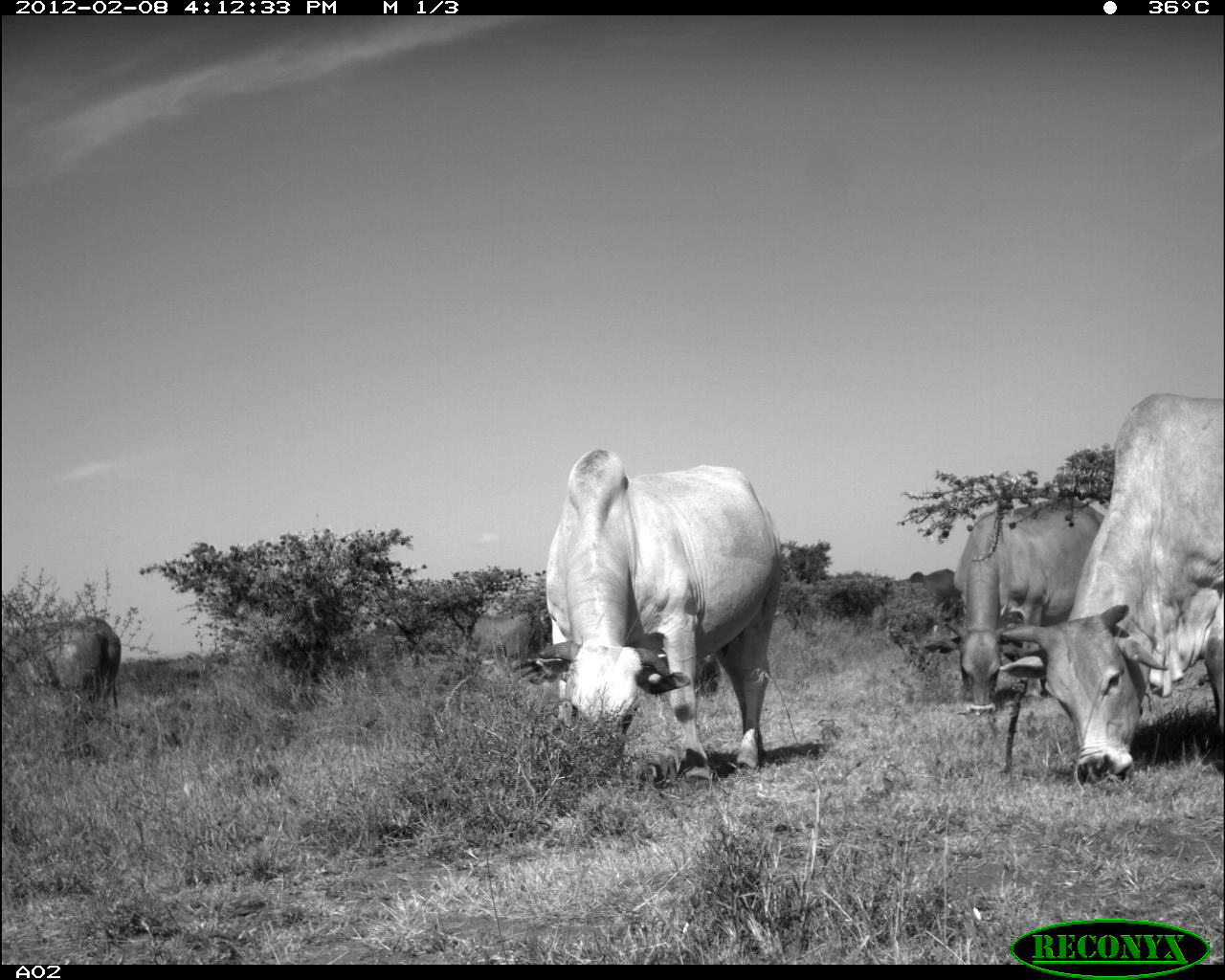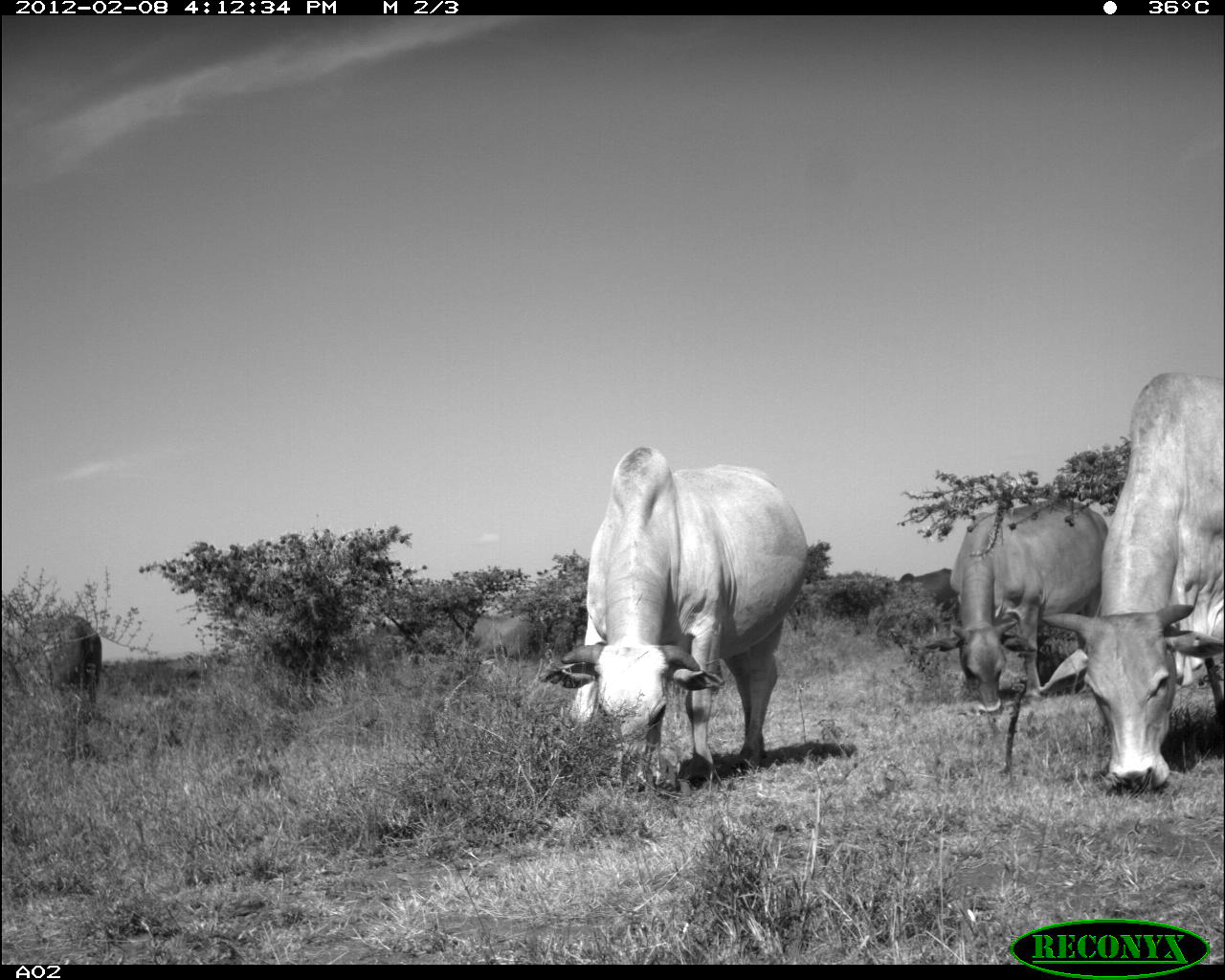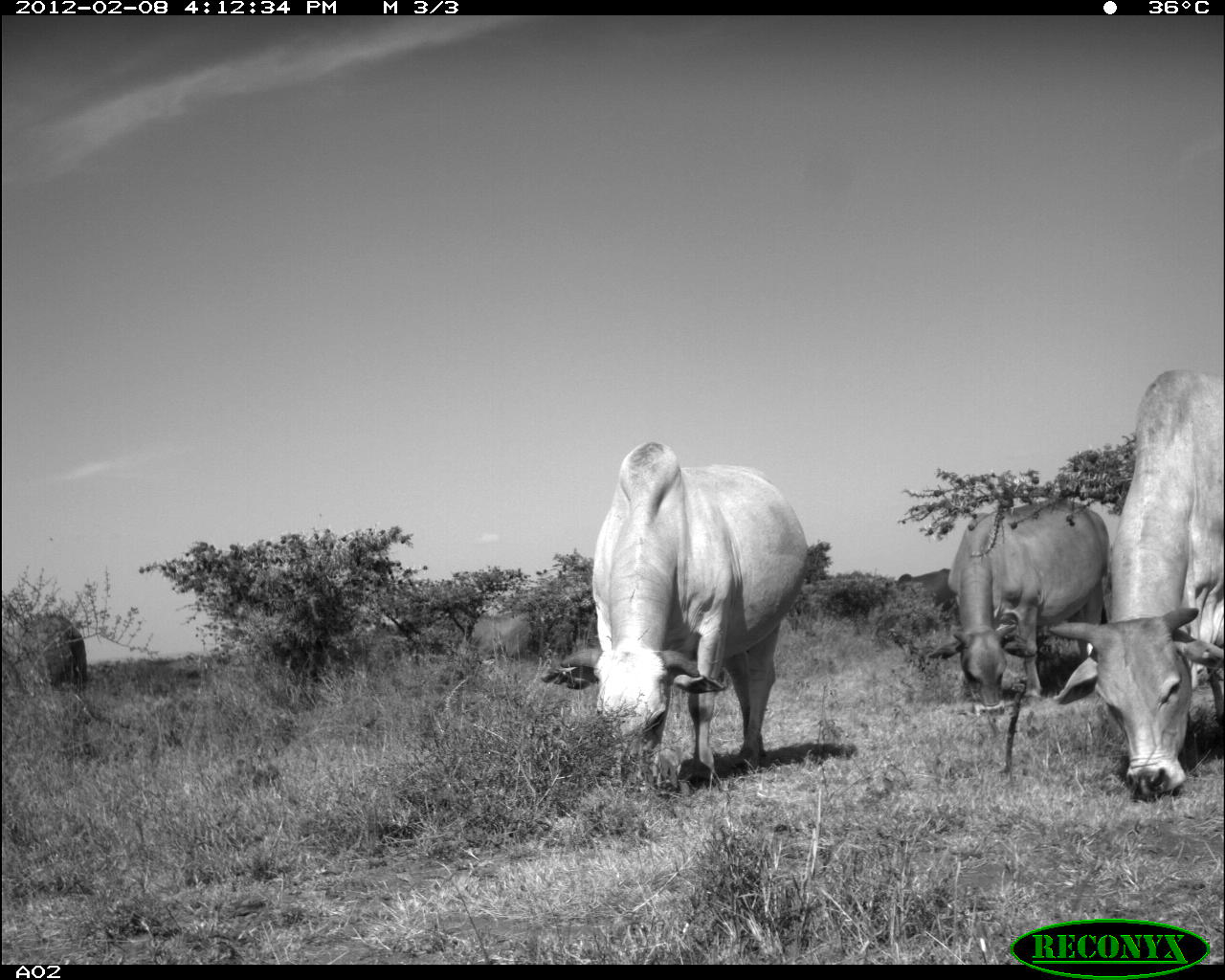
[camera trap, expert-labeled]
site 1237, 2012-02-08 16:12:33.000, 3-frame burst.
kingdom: Animalia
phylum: Chordata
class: Mammalia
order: Artiodactyla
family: Bovidae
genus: Bos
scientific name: Bos taurus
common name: domestic cattle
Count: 6.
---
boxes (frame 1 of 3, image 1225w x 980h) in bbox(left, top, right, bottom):
bos taurus: bbox(504, 444, 781, 789); bbox(1000, 390, 1225, 788); bbox(952, 498, 1104, 717); bbox(0, 615, 121, 708); bbox(472, 611, 551, 672); bbox(908, 568, 962, 621)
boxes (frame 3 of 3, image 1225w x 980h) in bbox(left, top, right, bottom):
bos taurus: bbox(541, 440, 809, 795); bbox(1043, 362, 1225, 799); bbox(927, 495, 1112, 716); bbox(1, 613, 89, 693); bbox(885, 567, 958, 605)